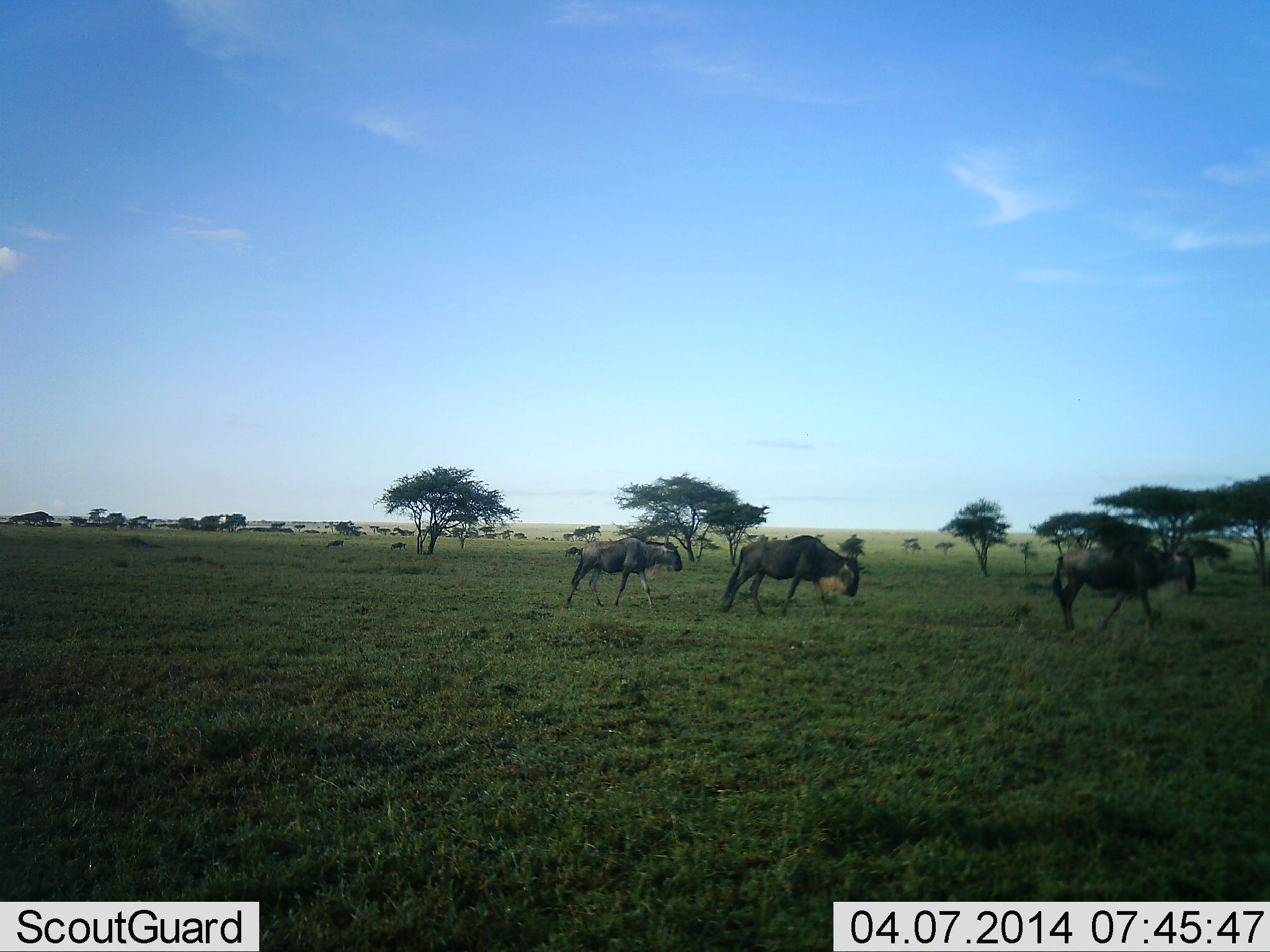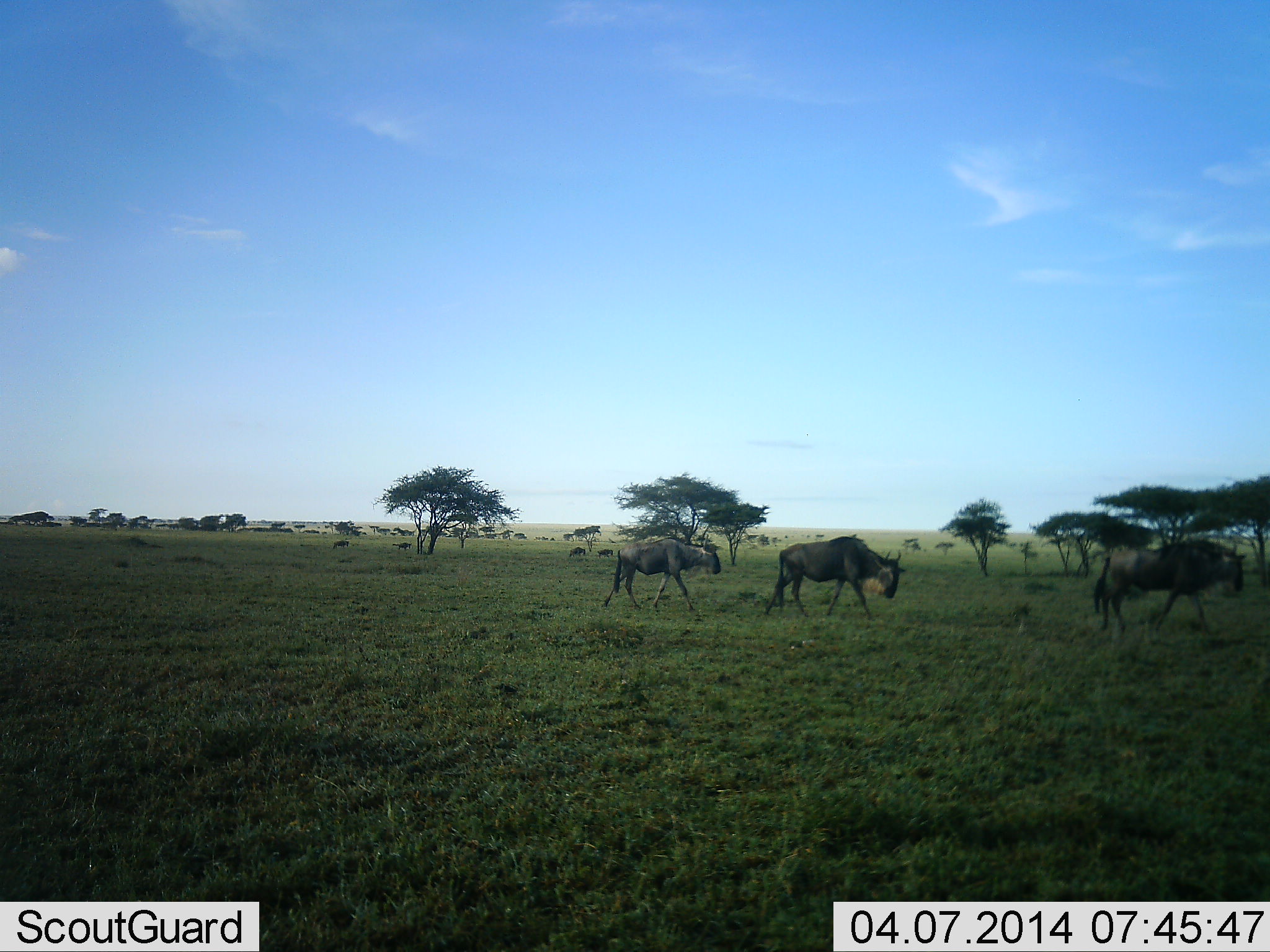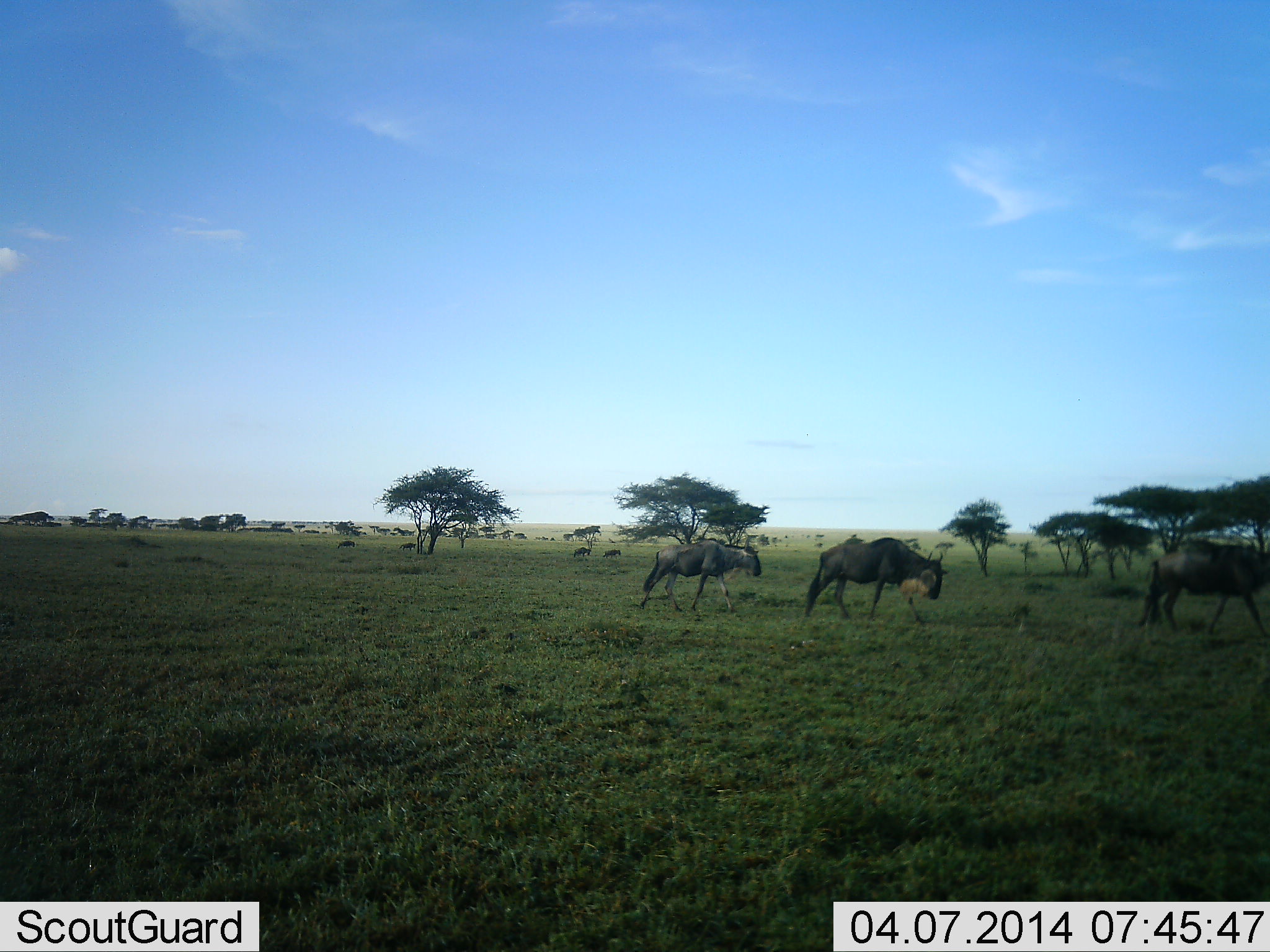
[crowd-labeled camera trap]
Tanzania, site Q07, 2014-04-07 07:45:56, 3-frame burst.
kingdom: Animalia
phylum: Chordata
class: Mammalia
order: Artiodactyla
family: Bovidae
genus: Connochaetes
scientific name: Connochaetes taurinus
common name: blue wildebeest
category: wildebeest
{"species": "wildebeest (blue wildebeest) (Connochaetes taurinus)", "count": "7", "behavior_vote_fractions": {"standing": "0%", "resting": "0%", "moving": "100%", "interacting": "0%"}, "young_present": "0%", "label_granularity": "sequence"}